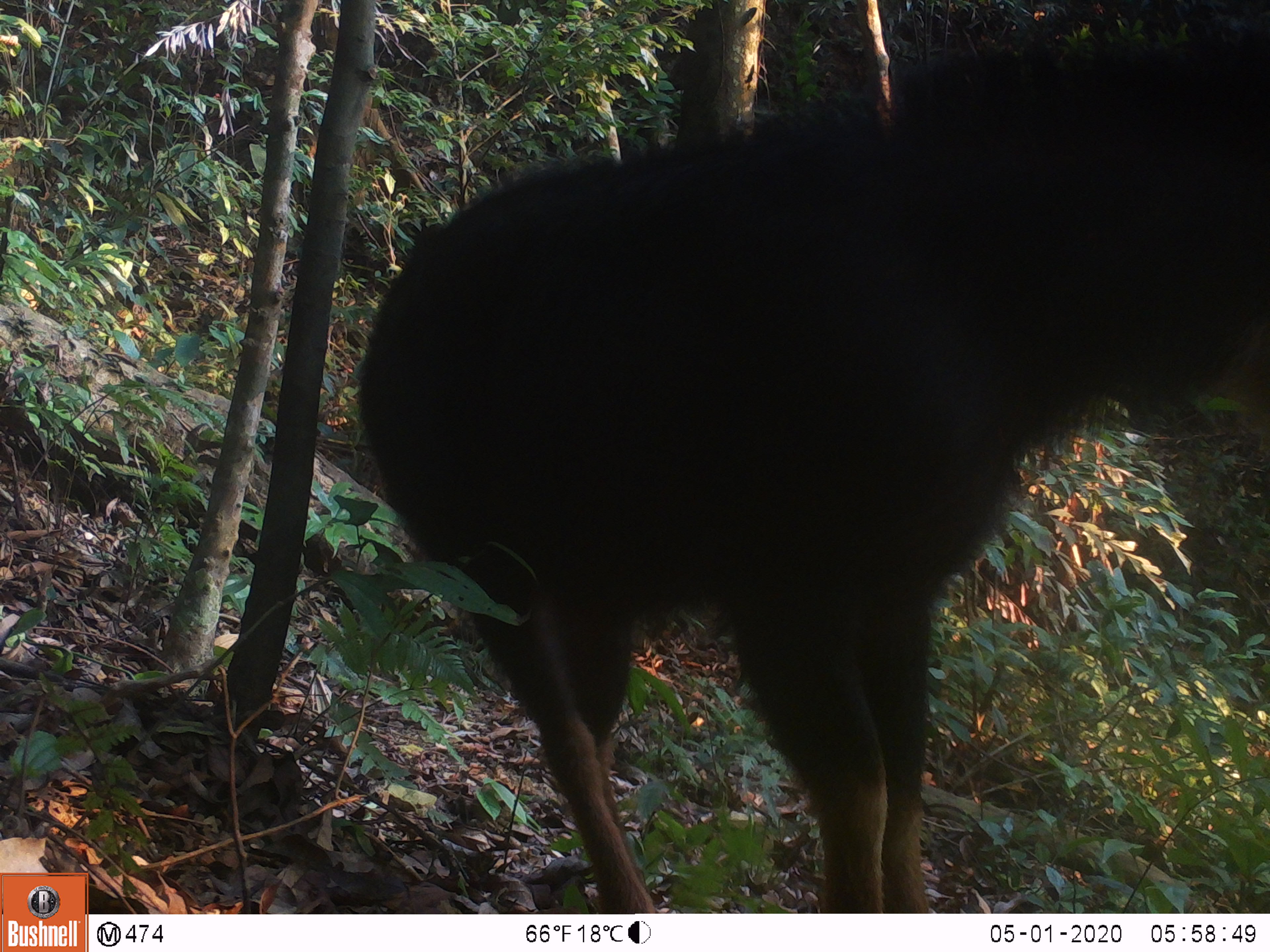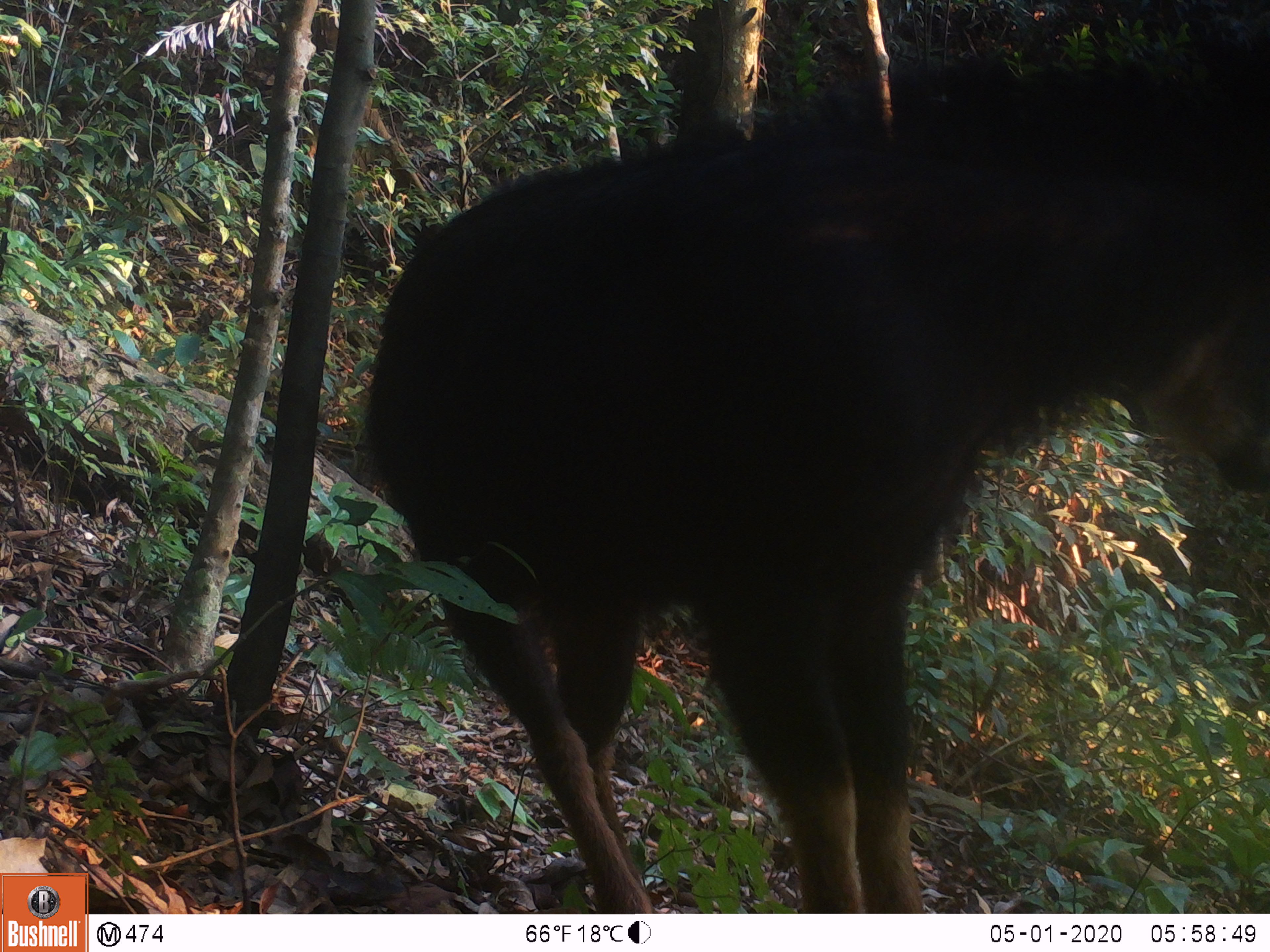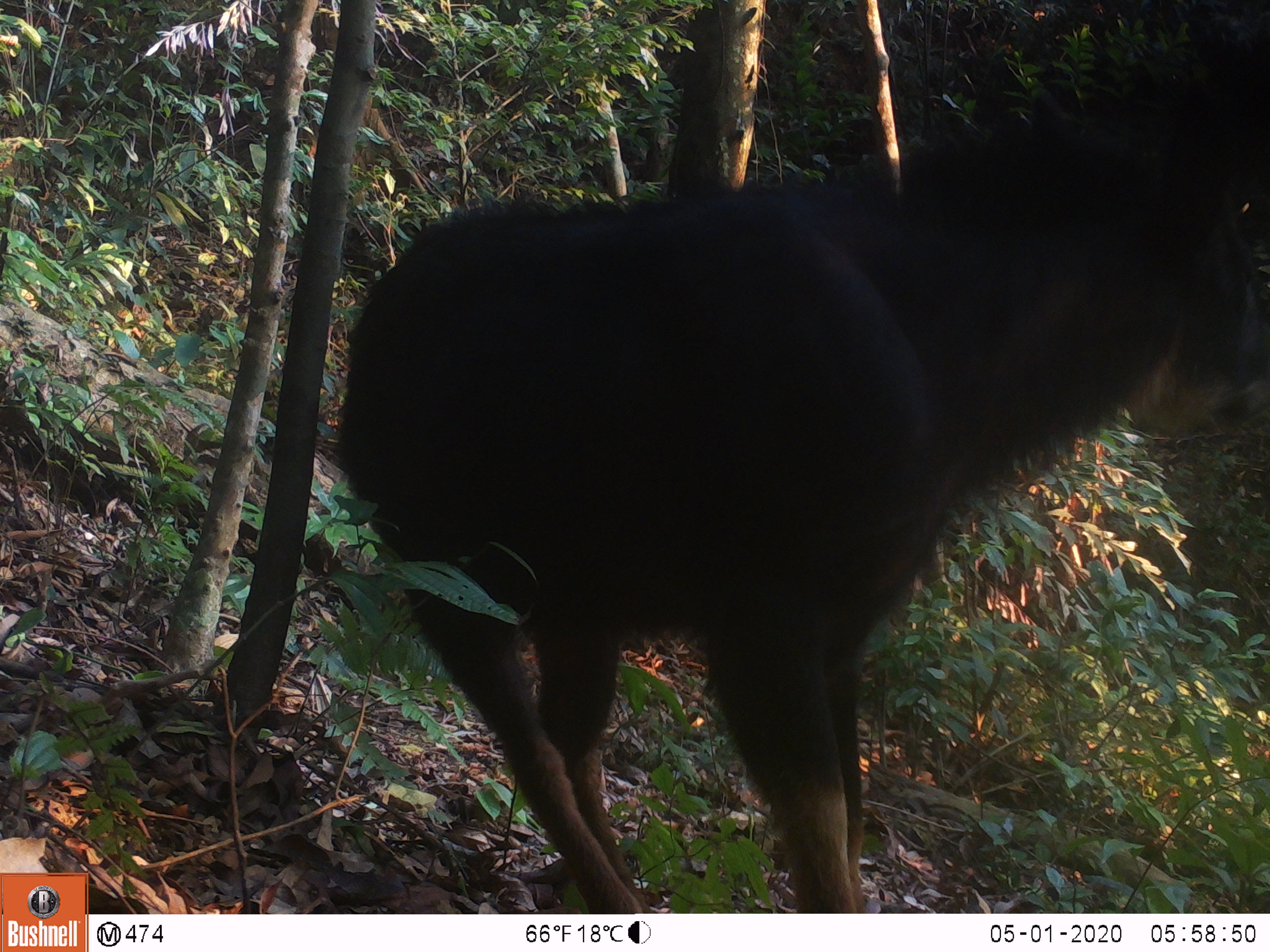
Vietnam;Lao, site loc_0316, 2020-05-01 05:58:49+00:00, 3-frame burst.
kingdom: Animalia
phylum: Chordata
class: Mammalia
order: Artiodactyla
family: Bovidae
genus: Capricornis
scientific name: Capricornis sumatraensis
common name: chinese serow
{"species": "chinese serow (Capricornis sumatraensis)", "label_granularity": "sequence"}